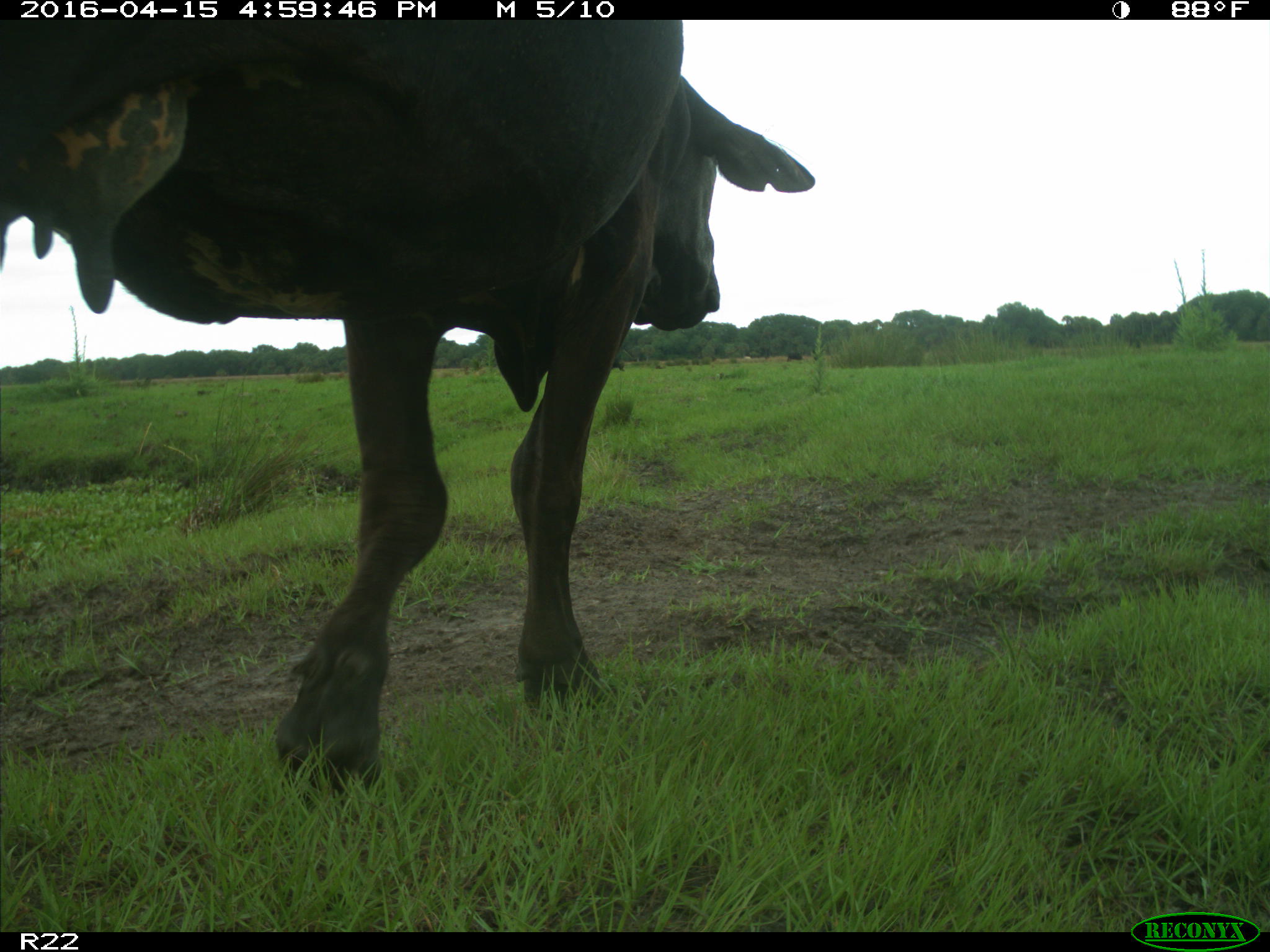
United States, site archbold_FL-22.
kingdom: Animalia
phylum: Chordata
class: Mammalia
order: Artiodactyla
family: Bovidae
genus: Bos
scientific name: Bos taurus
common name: domestic cow